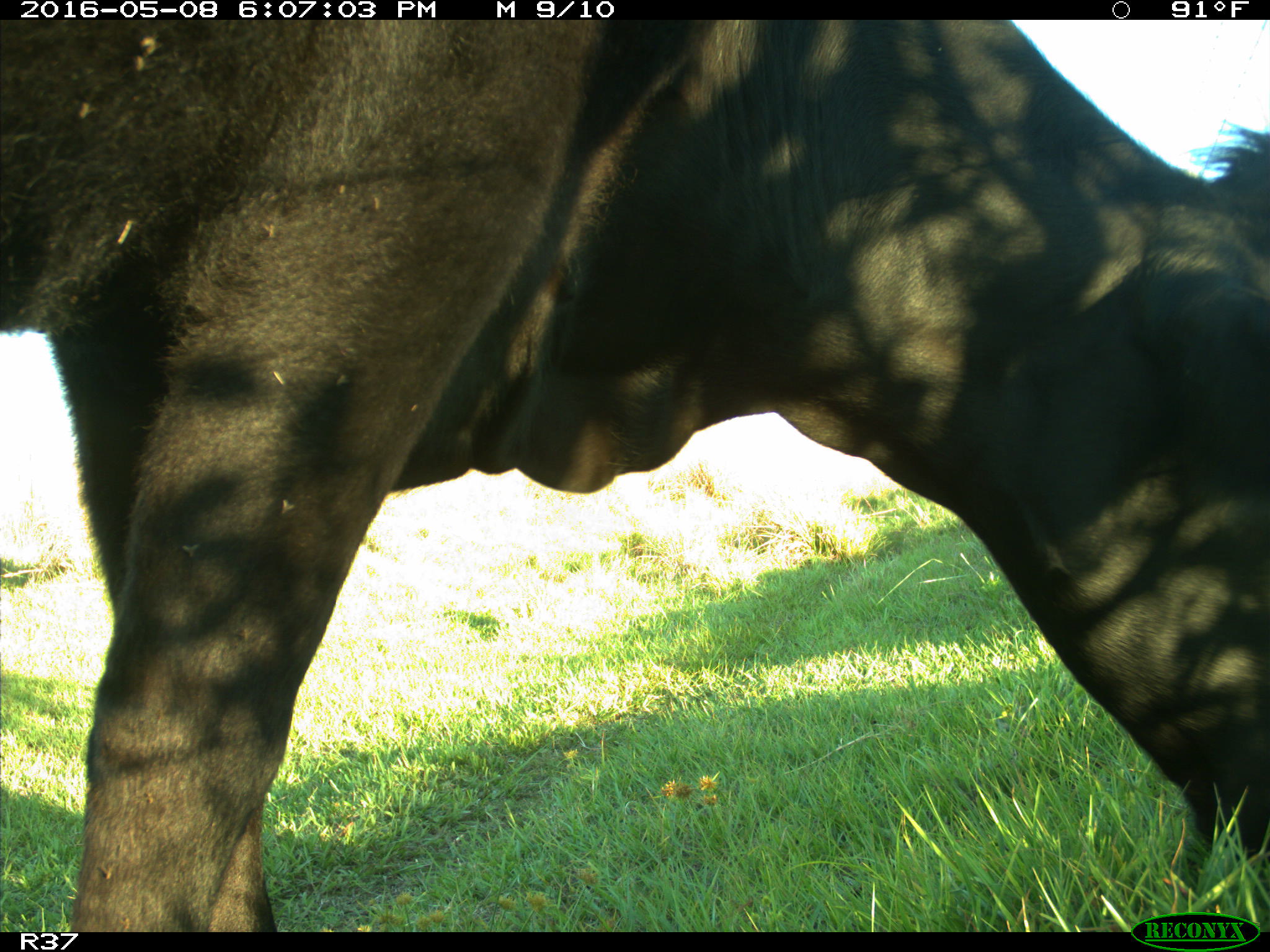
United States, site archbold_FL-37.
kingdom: Animalia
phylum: Chordata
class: Mammalia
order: Artiodactyla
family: Bovidae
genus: Bos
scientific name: Bos taurus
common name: domestic cow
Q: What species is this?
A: Bos taurus (domestic cow).